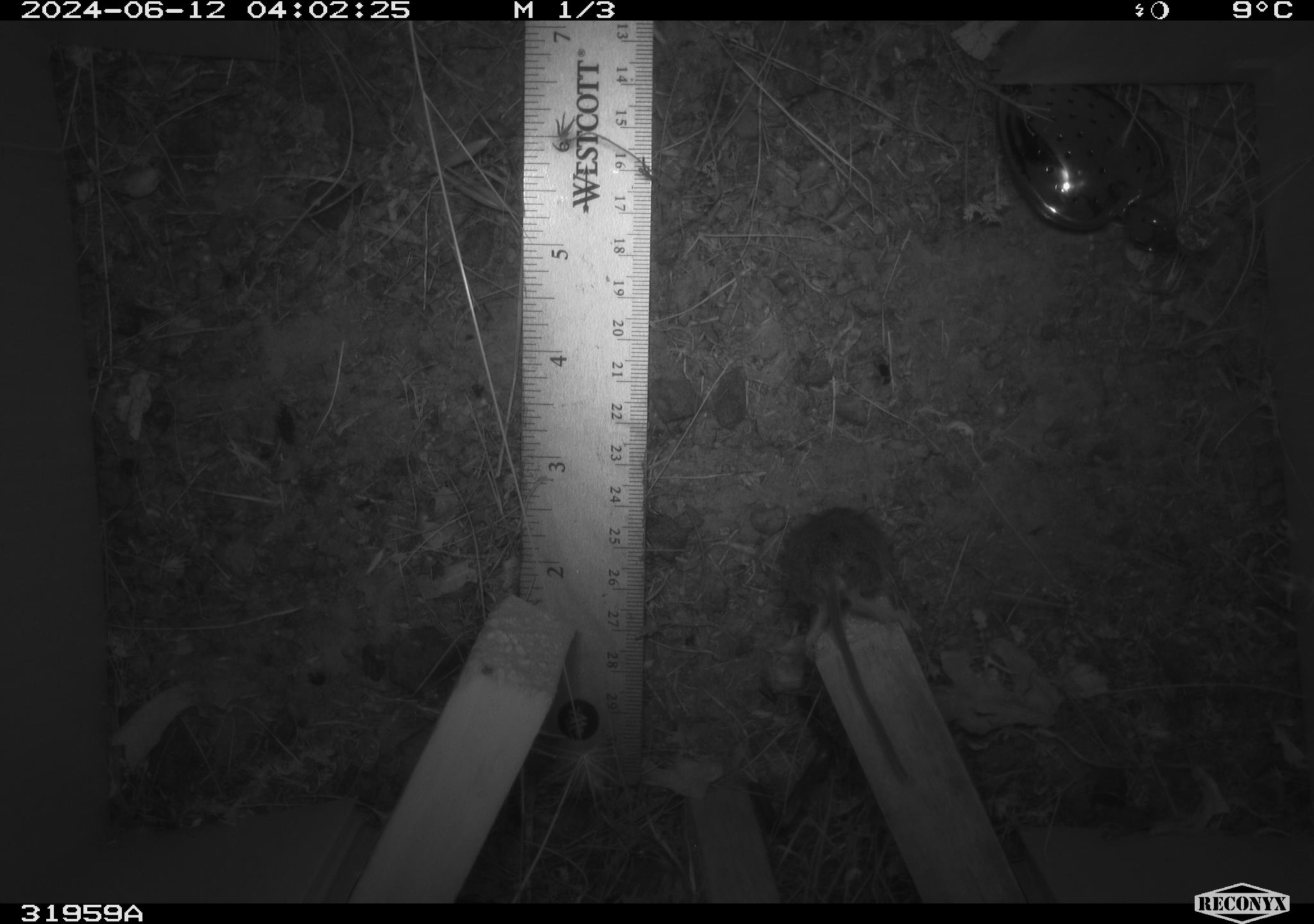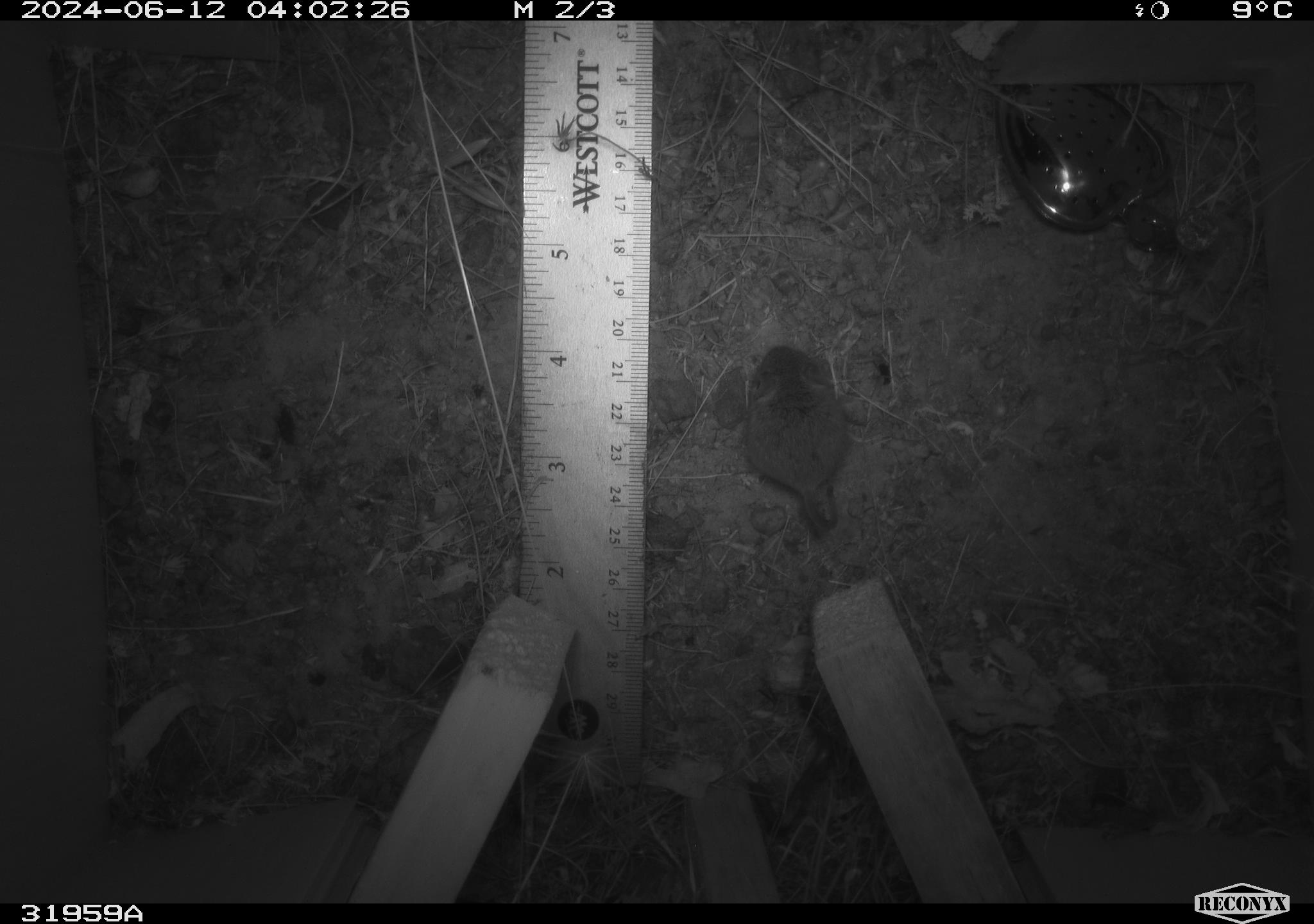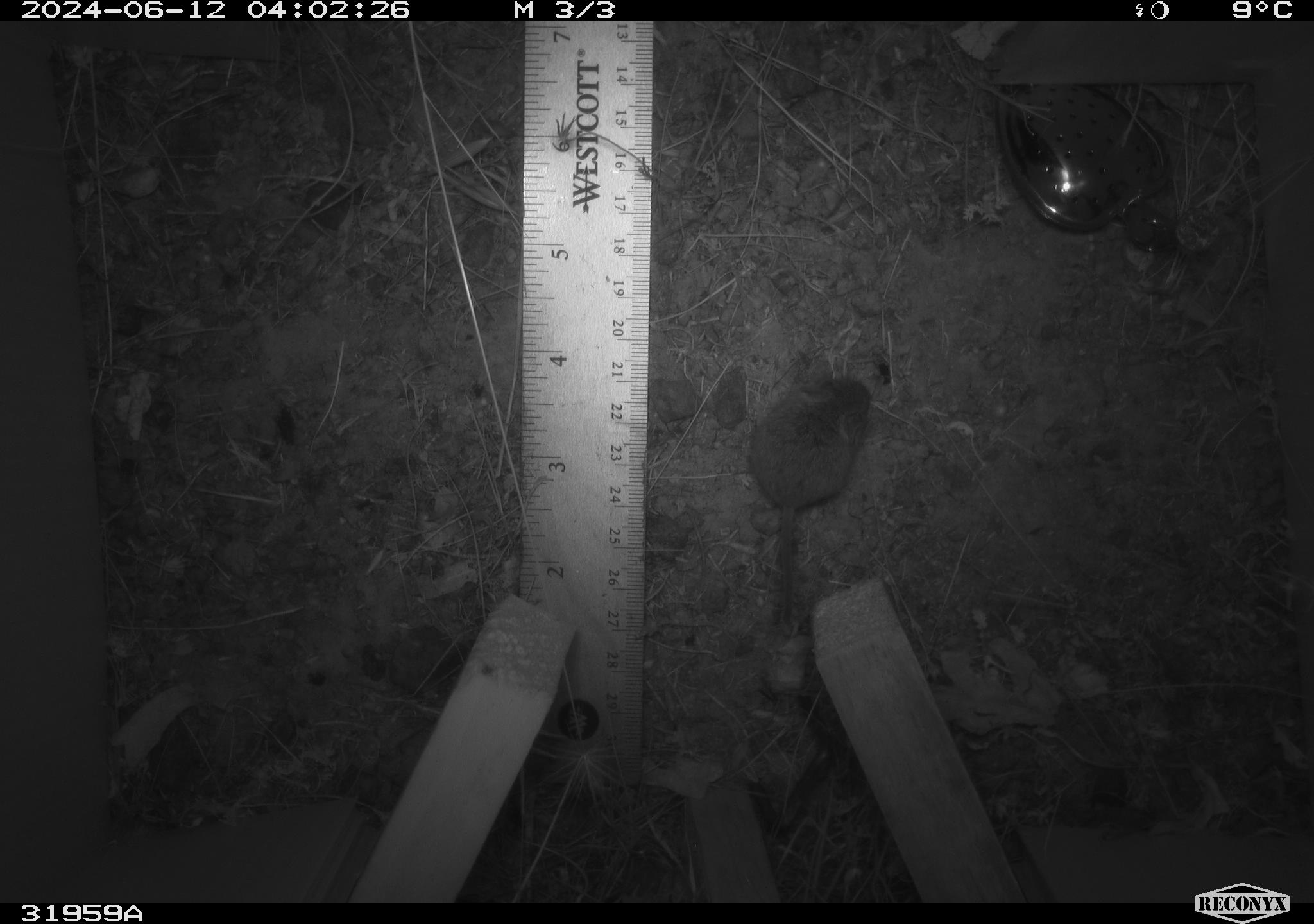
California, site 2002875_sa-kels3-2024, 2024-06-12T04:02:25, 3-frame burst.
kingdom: Animalia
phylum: Chordata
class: Mammalia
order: Rodentia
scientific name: Rodentia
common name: mouse species